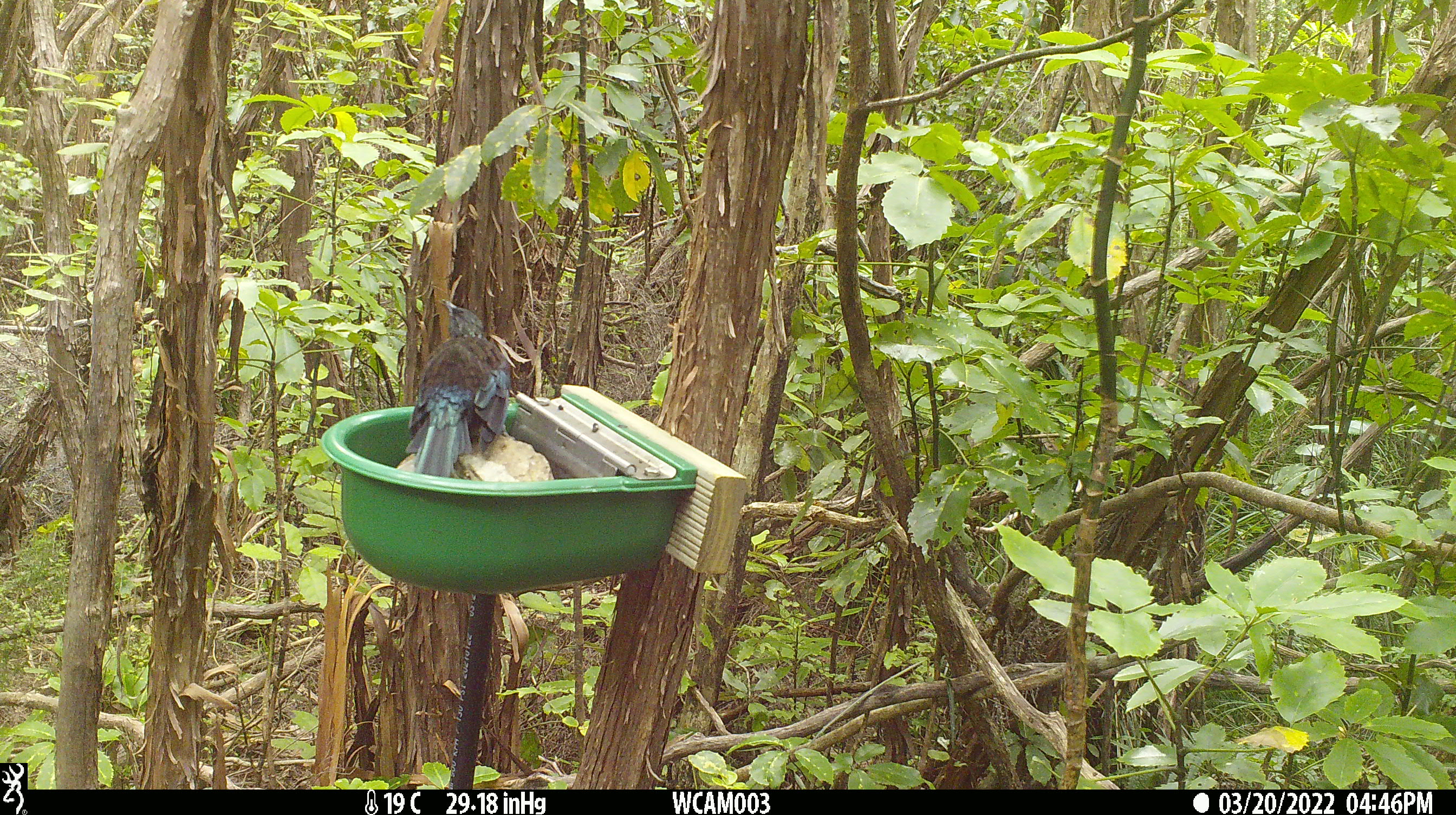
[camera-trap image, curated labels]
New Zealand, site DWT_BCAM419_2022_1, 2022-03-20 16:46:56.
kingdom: Animalia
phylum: Chordata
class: Aves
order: Passeriformes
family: Meliphagidae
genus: Prosthemadera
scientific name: Prosthemadera novaeseelandiae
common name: tui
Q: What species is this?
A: Tui (Prosthemadera novaeseelandiae).